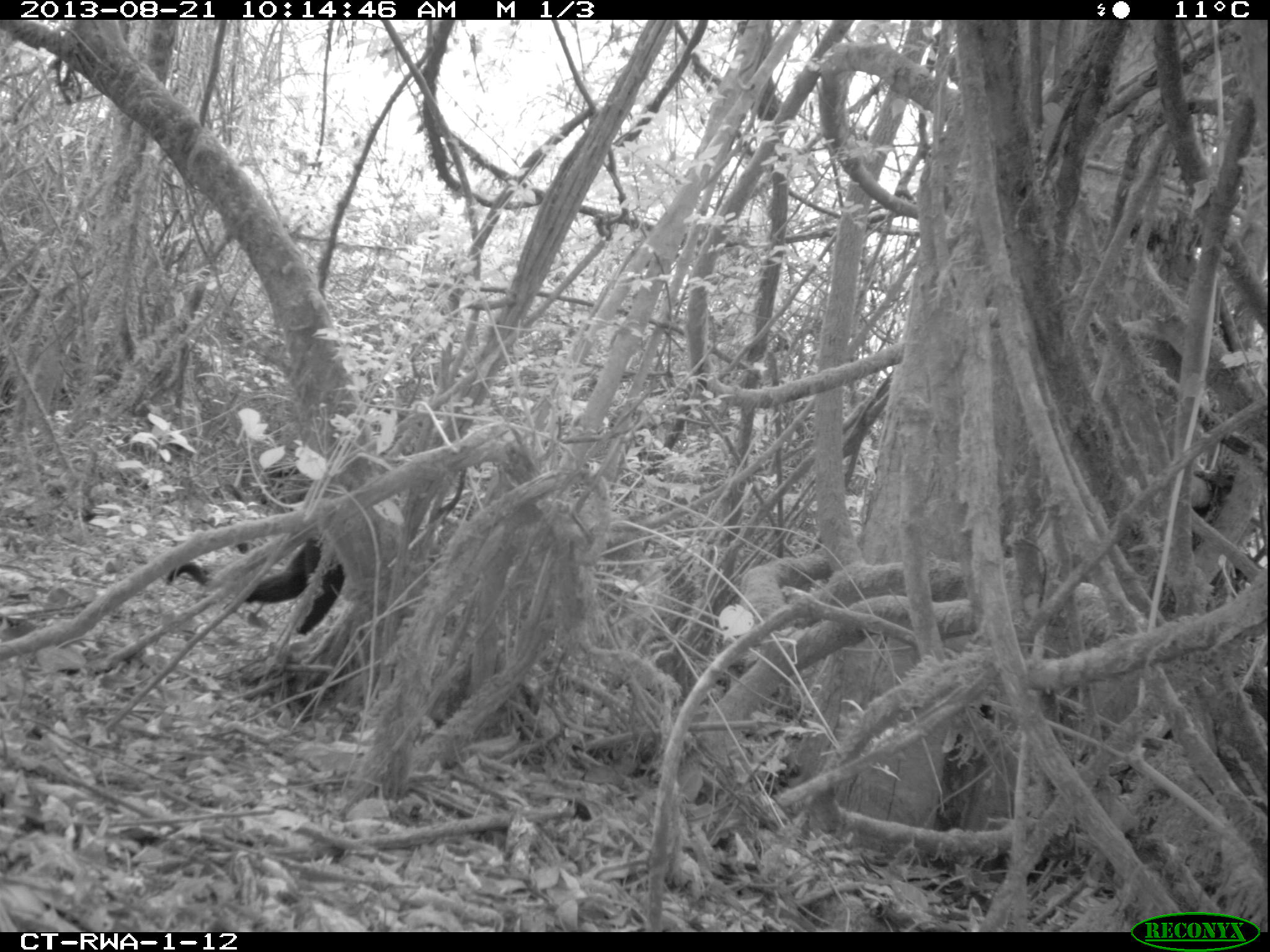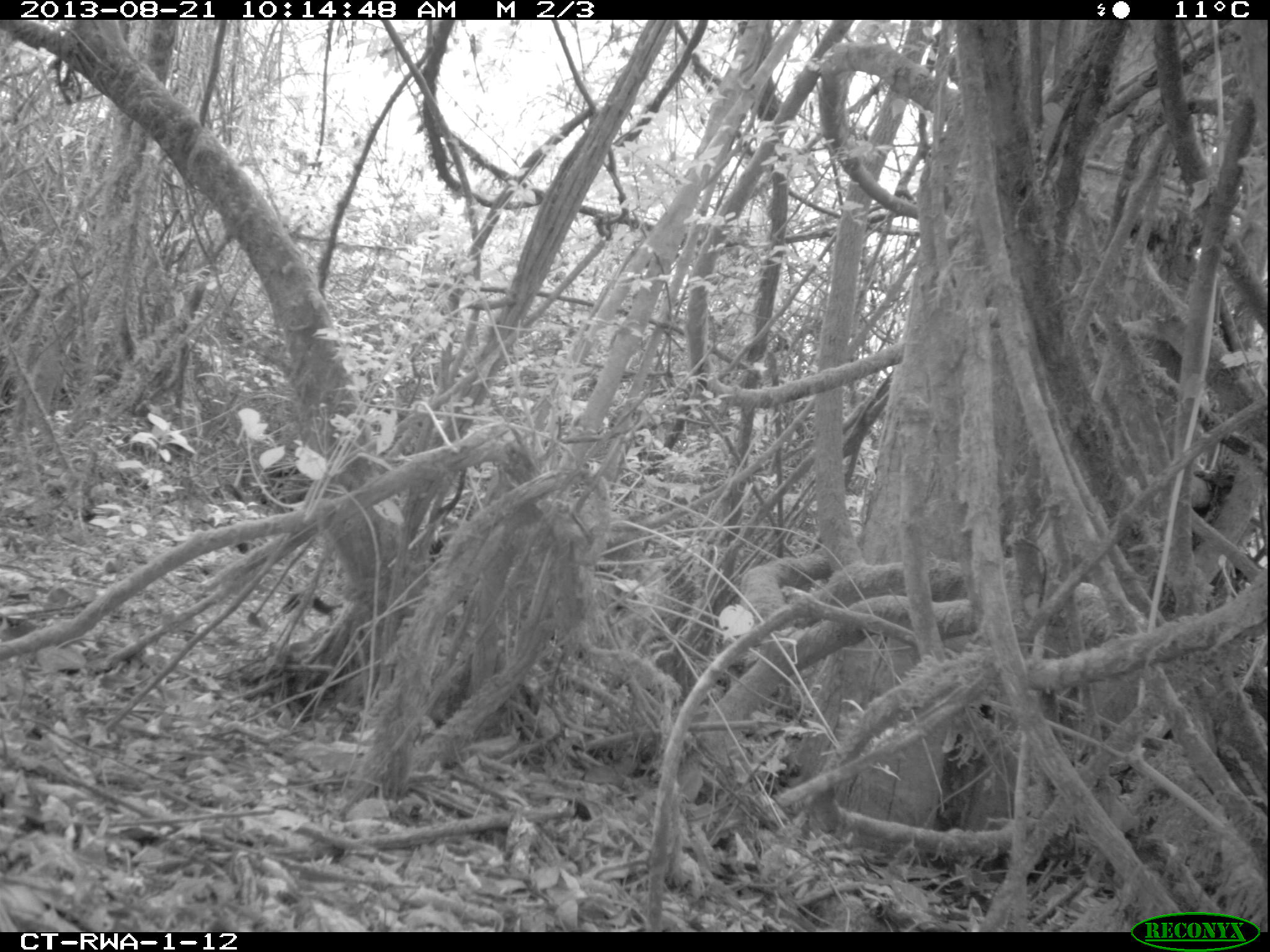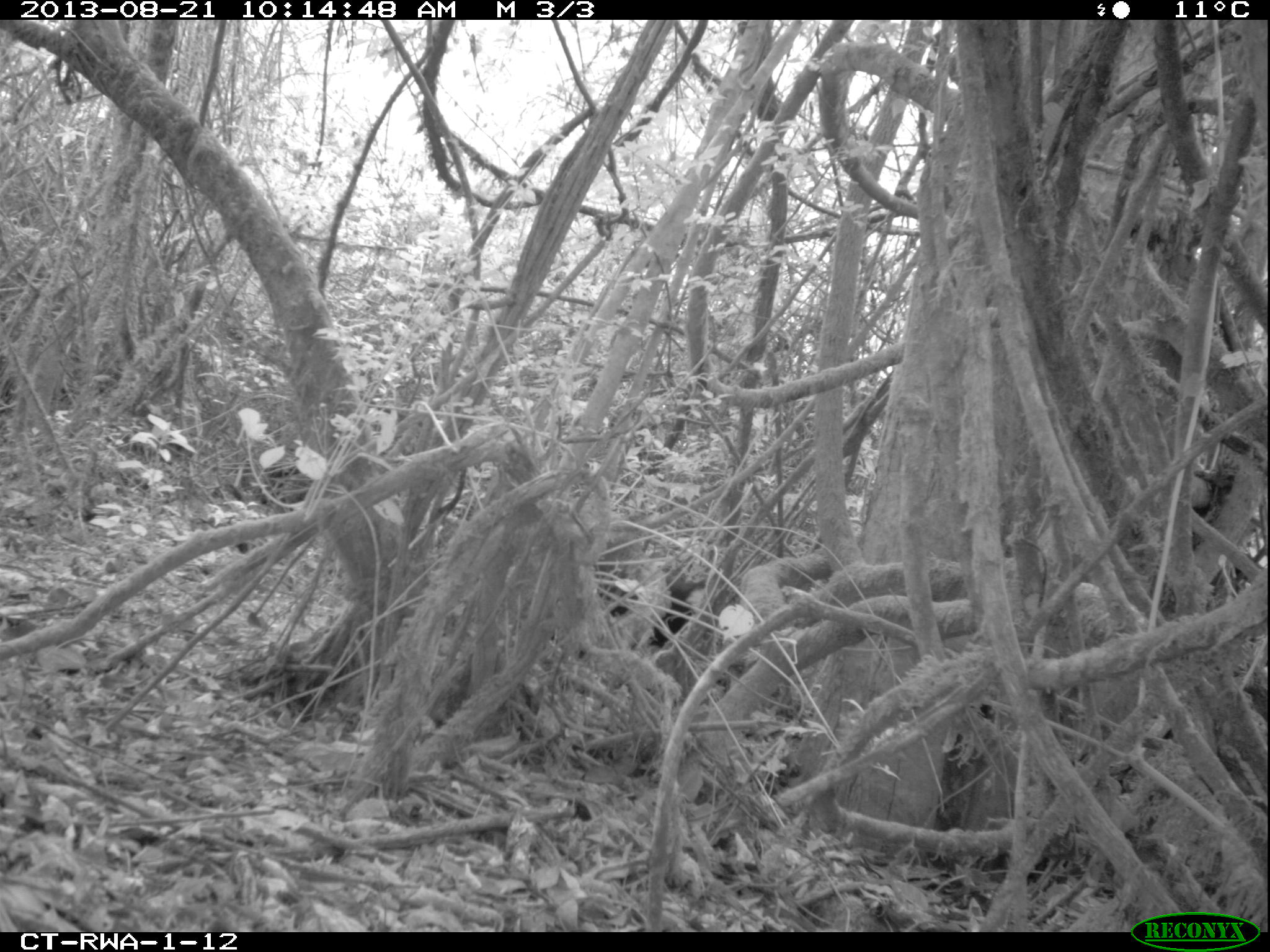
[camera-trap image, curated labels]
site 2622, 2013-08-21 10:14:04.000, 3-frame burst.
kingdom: Animalia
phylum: Chordata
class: Mammalia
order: Primates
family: Cercopithecidae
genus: Allochrocebus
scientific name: Allochrocebus lhoesti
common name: l'hoest's monkey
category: cercopithecus lhoesti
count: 1